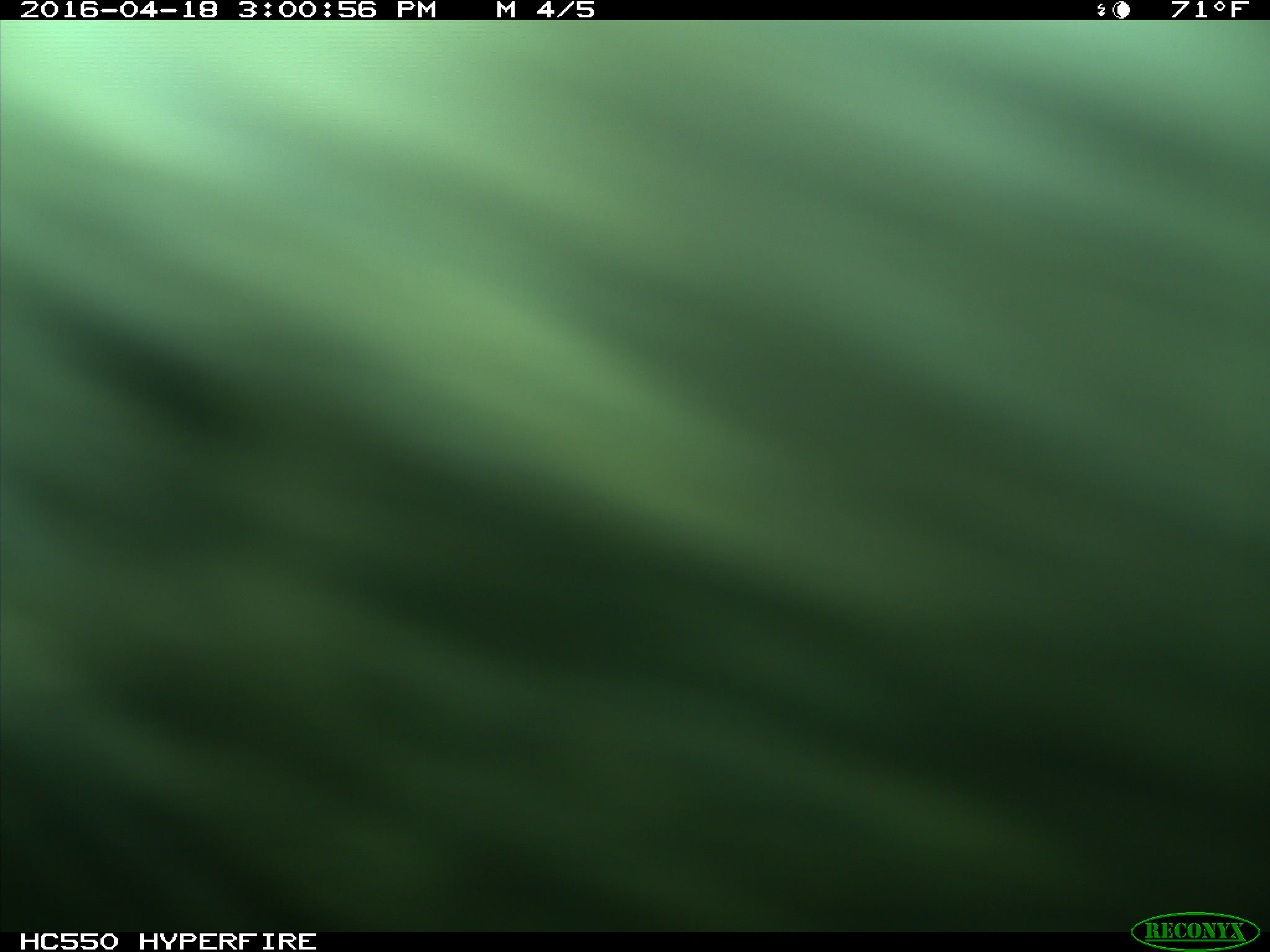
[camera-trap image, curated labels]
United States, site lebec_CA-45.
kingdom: Animalia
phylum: Chordata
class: Mammalia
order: Artiodactyla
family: Bovidae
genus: Bos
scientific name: Bos taurus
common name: domestic cow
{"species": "Bos taurus (domestic cow)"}